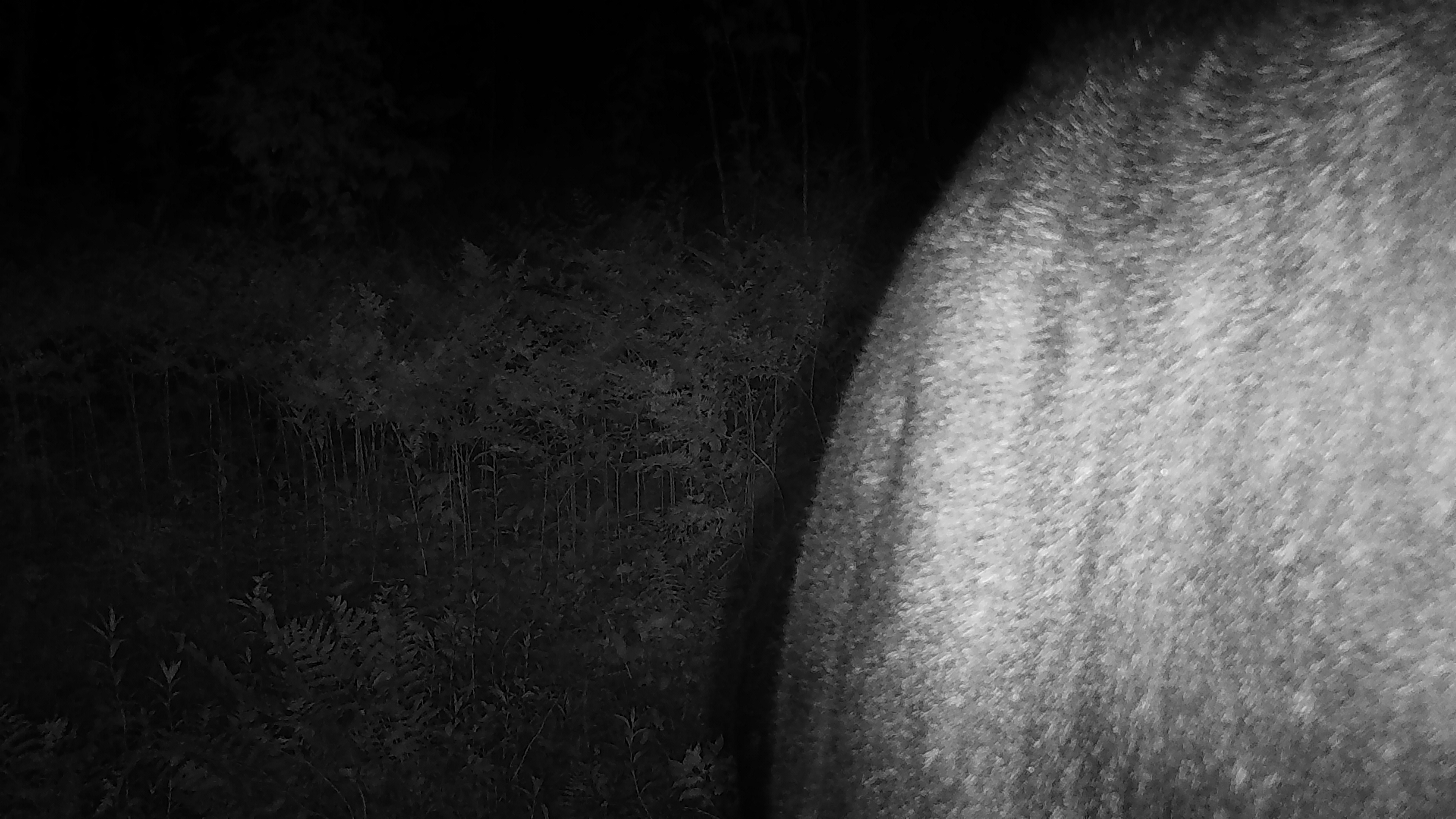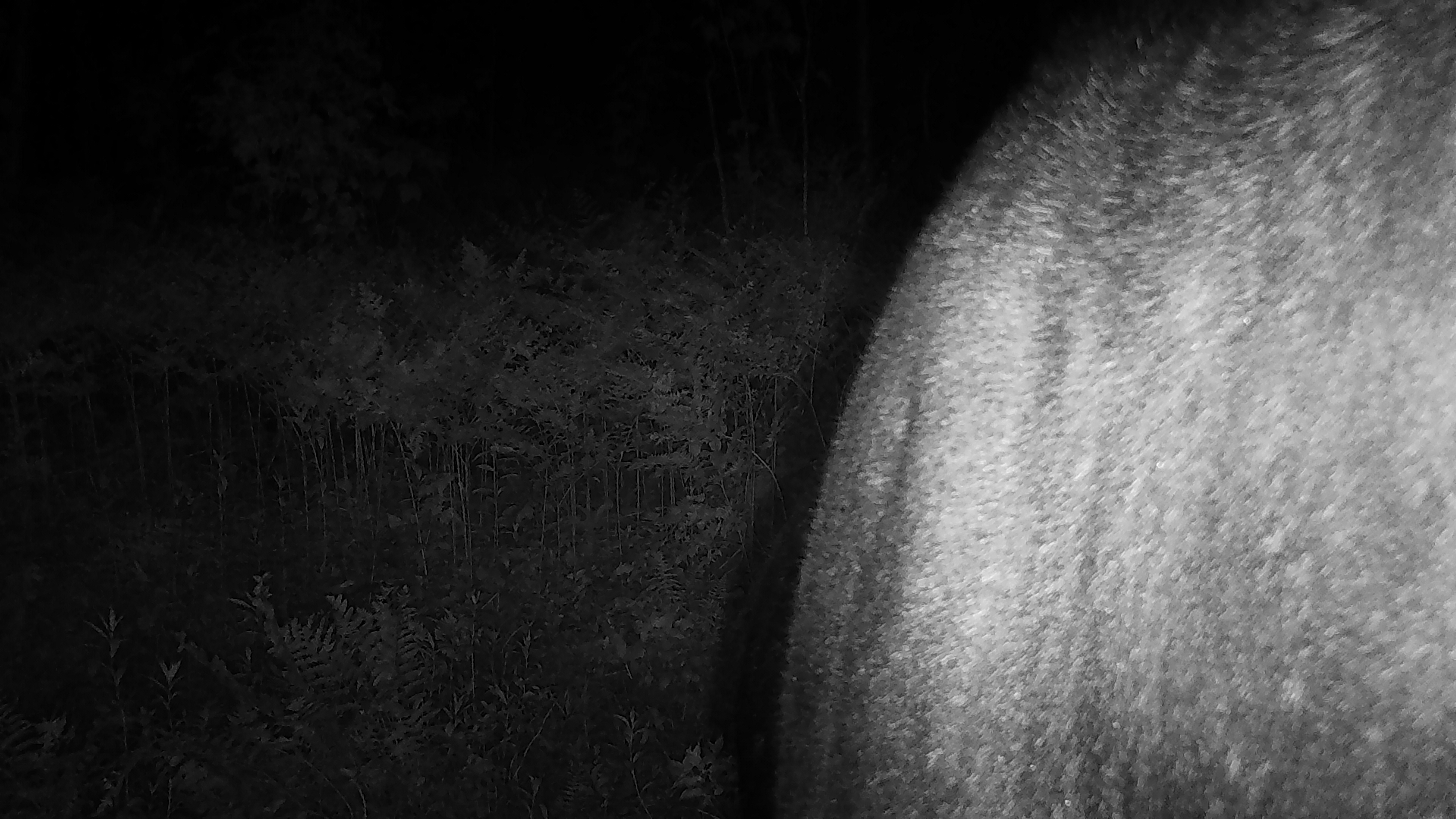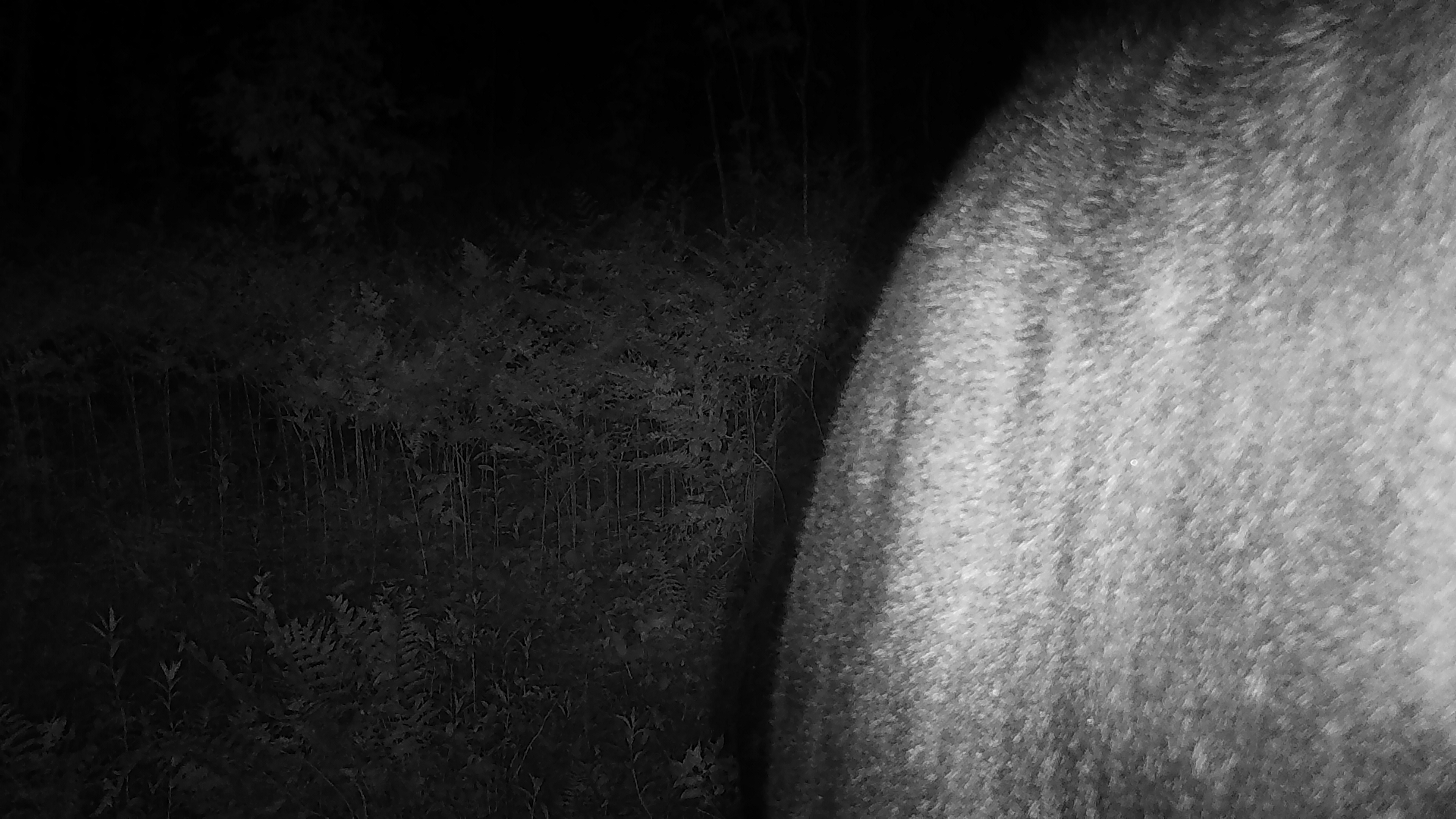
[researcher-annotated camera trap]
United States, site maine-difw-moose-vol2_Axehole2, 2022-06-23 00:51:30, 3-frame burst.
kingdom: Animalia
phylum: Chordata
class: Mammalia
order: Artiodactyla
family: Cervidae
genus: Alces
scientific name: Alces alces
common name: moose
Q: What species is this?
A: Moose (Alces alces).